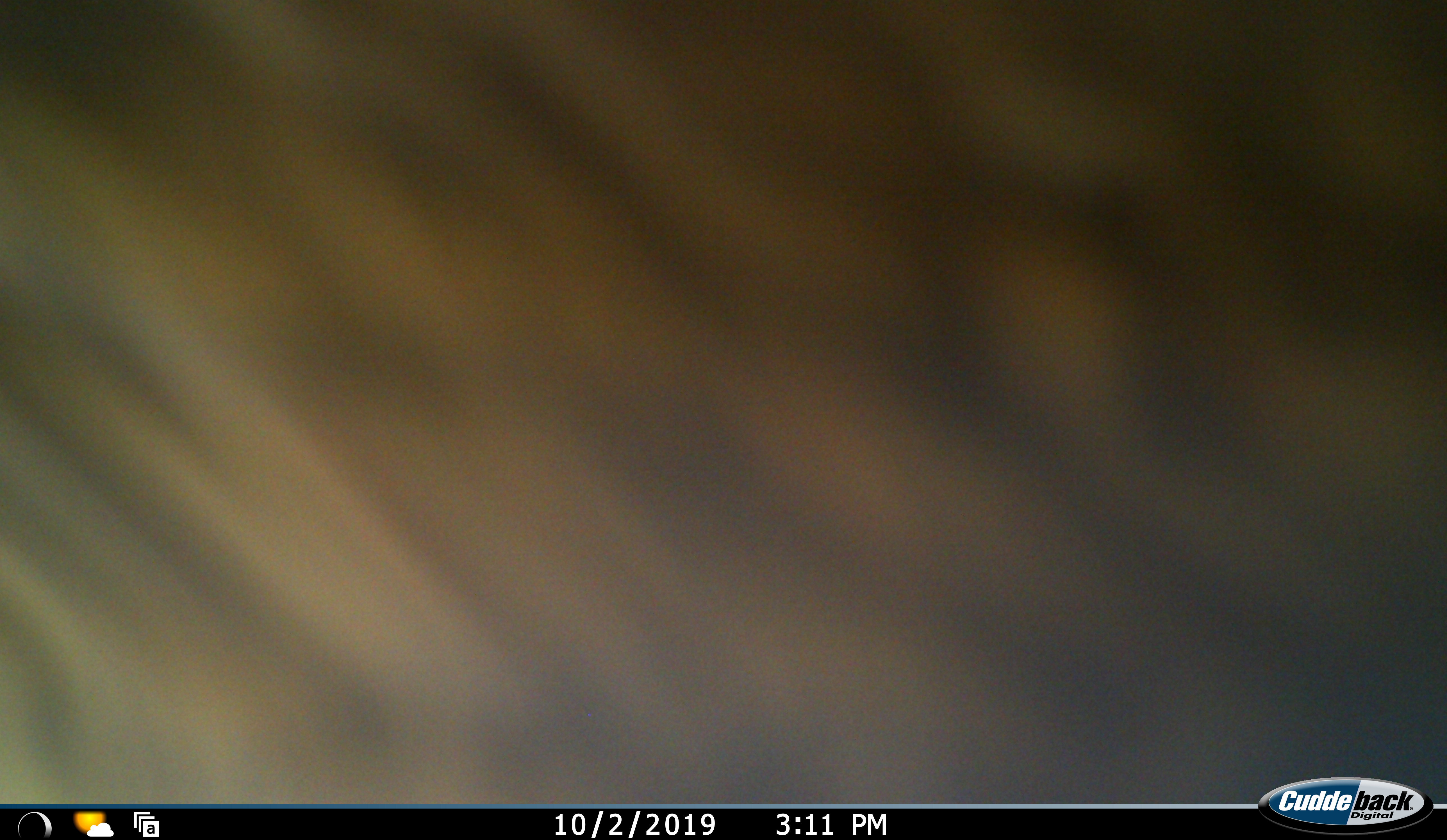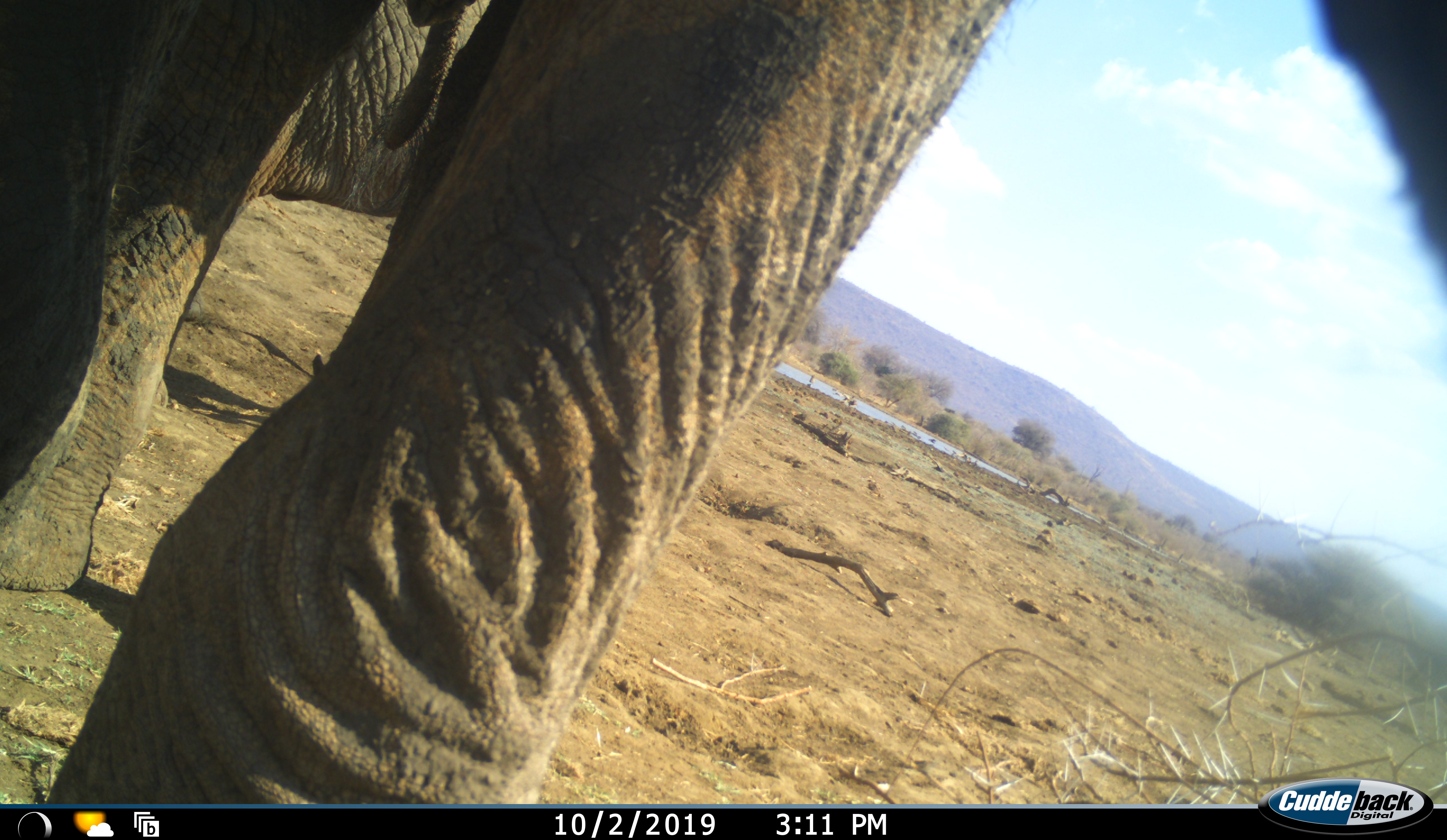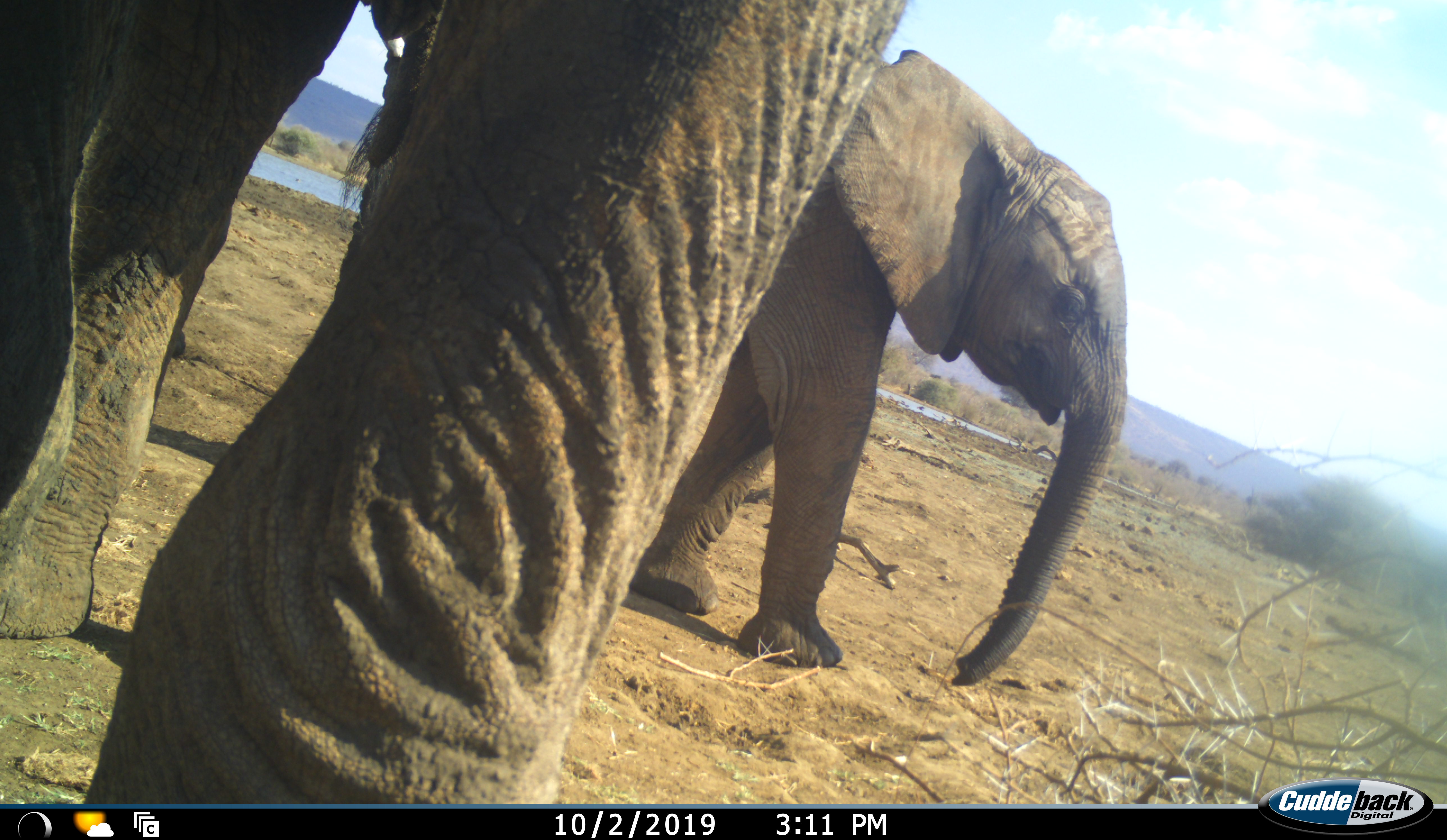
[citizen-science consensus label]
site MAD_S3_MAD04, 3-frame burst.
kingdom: Animalia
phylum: Chordata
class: Mammalia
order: Proboscidea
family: Elephantidae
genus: Loxodonta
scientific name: Loxodonta africana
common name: african bush elephant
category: elephant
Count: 2.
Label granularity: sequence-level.